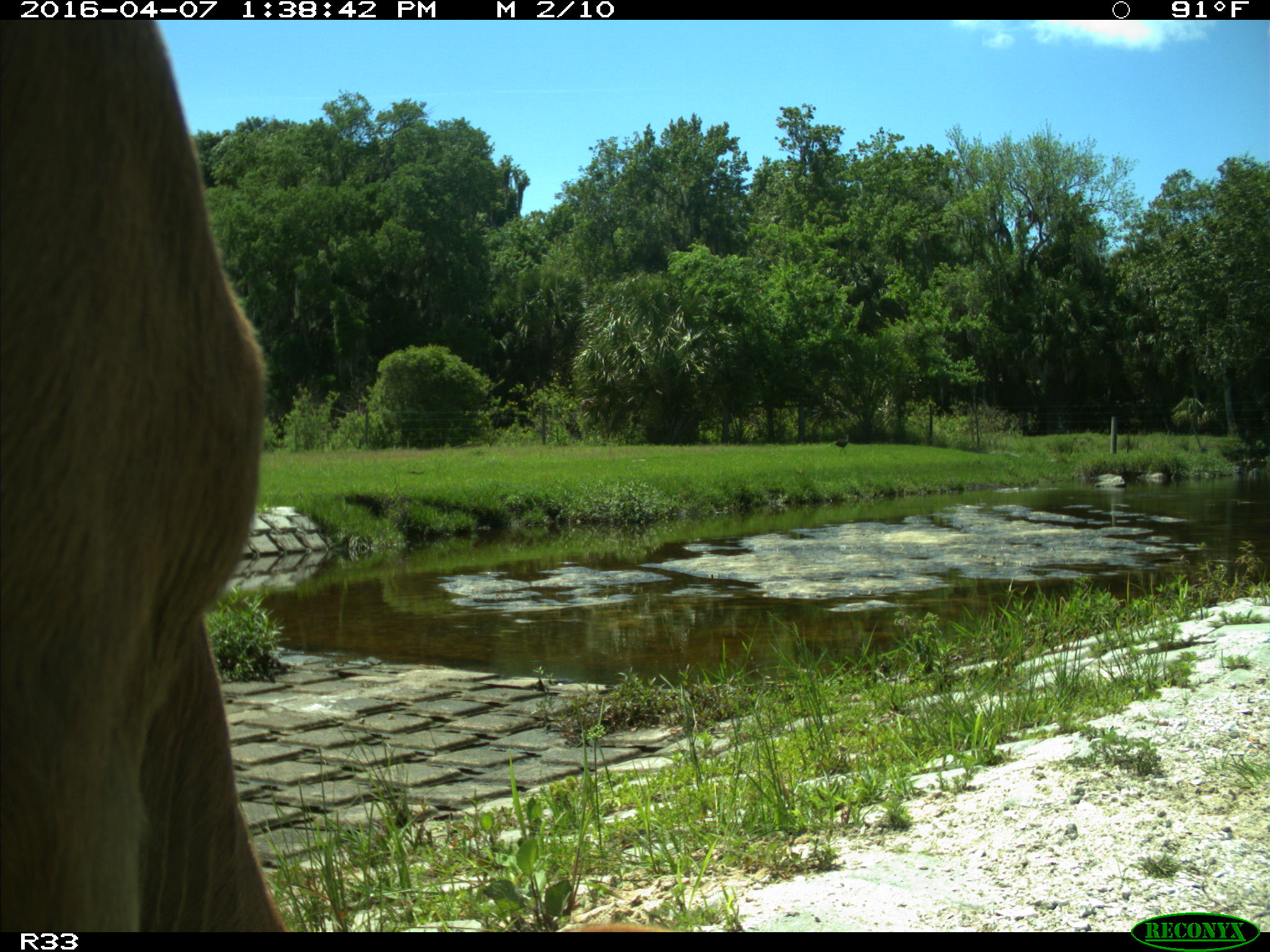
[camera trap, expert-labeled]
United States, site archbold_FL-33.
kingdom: Animalia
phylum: Chordata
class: Mammalia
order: Artiodactyla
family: Bovidae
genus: Bos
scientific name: Bos taurus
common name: domestic cow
Bos taurus (domestic cow).